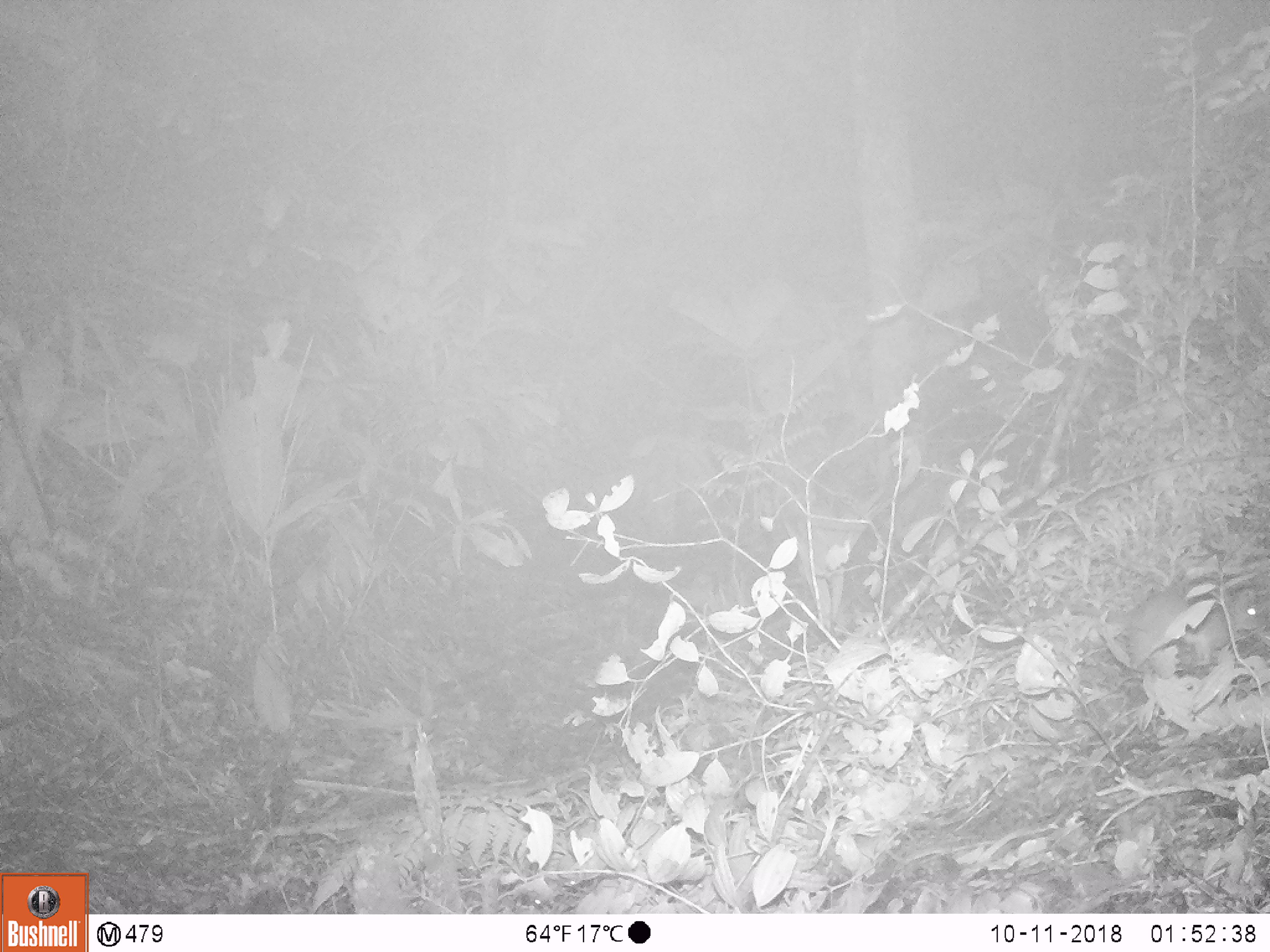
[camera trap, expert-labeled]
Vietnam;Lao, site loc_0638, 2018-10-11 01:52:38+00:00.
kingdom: Animalia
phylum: Chordata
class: Mammalia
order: Rodentia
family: Muridae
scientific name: Muridae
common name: old-world mice and rats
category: unidentified murid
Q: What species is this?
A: Unidentified murid (old-world mice and rats) (Muridae).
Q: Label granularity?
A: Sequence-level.